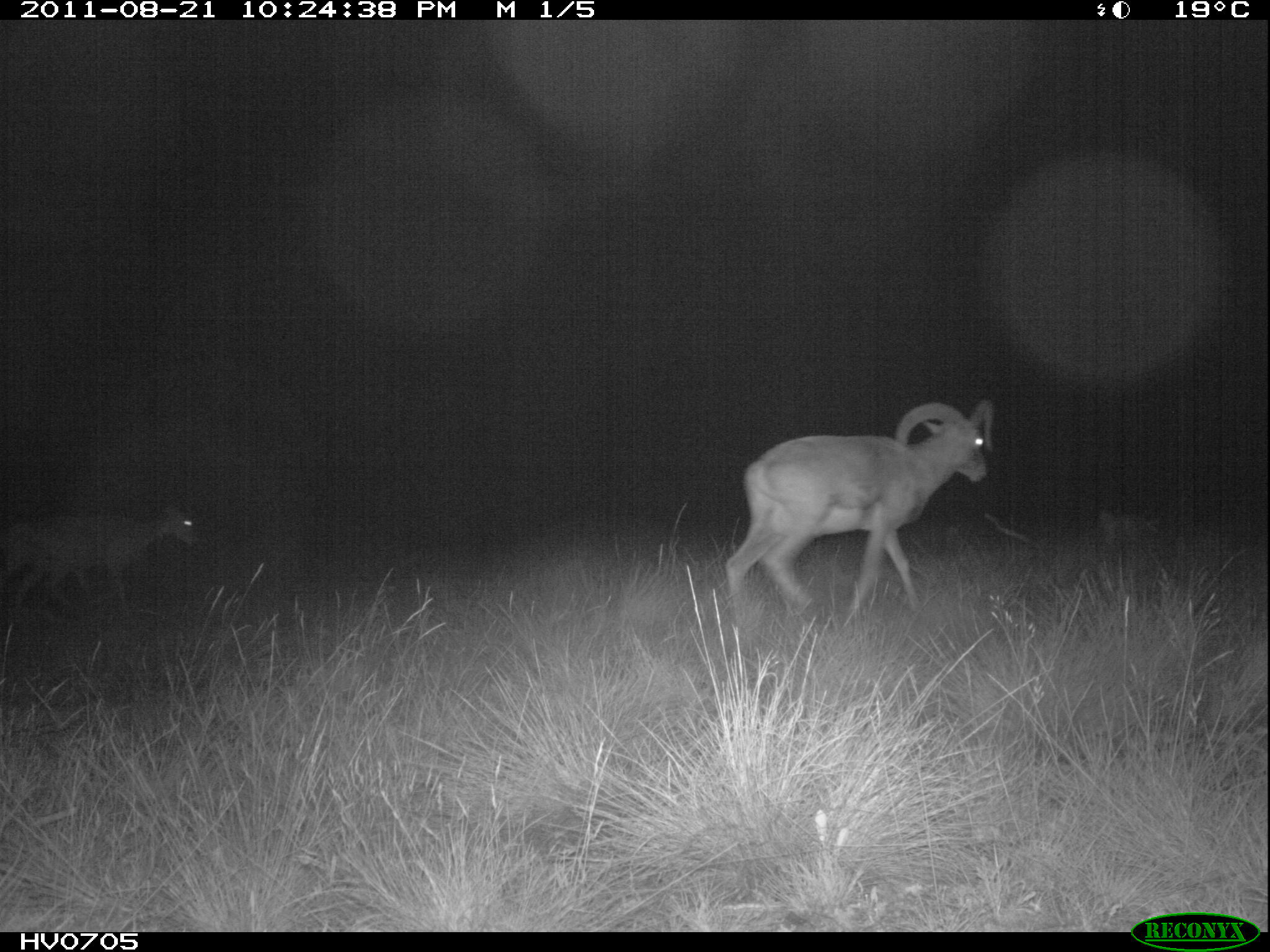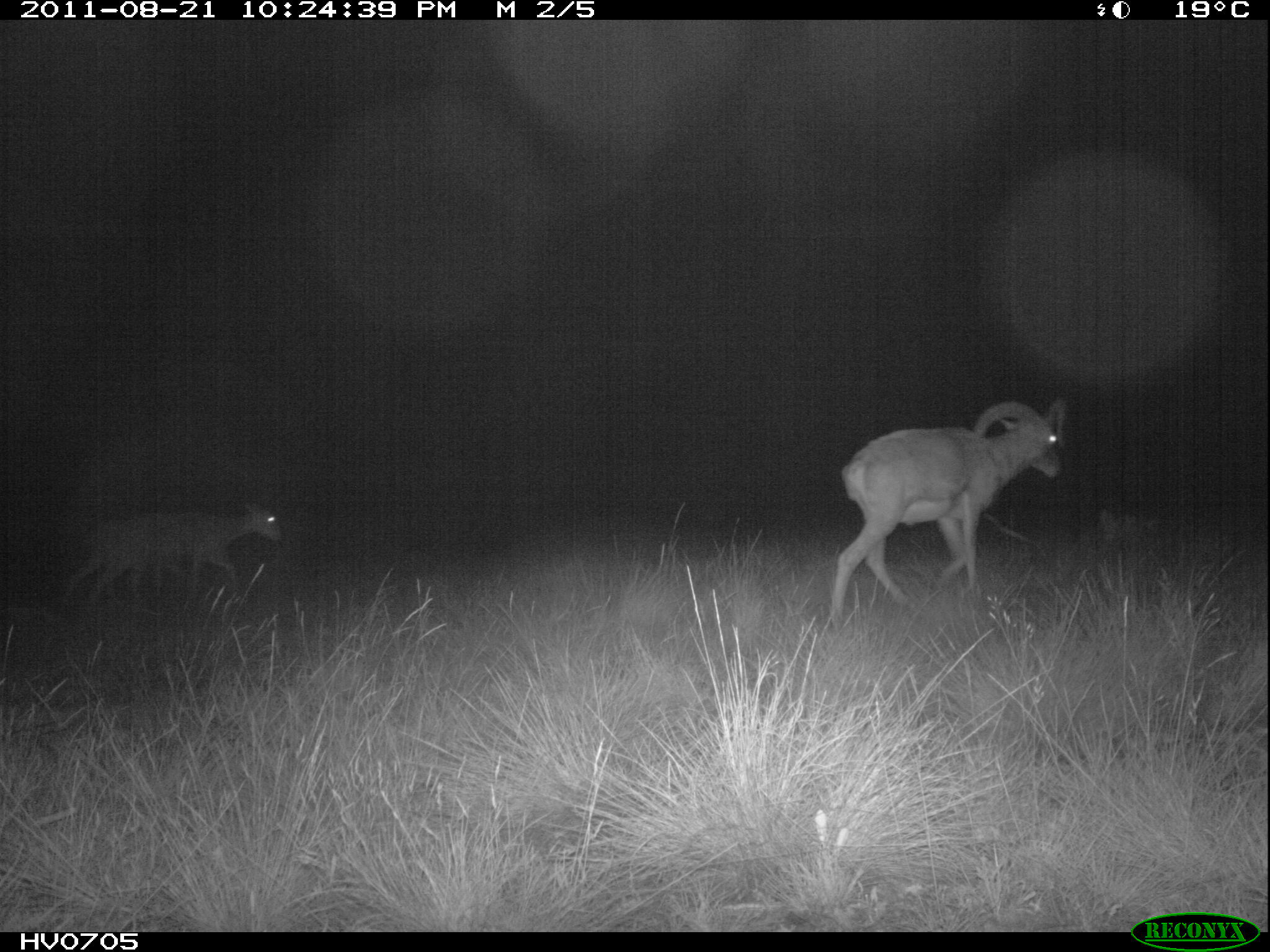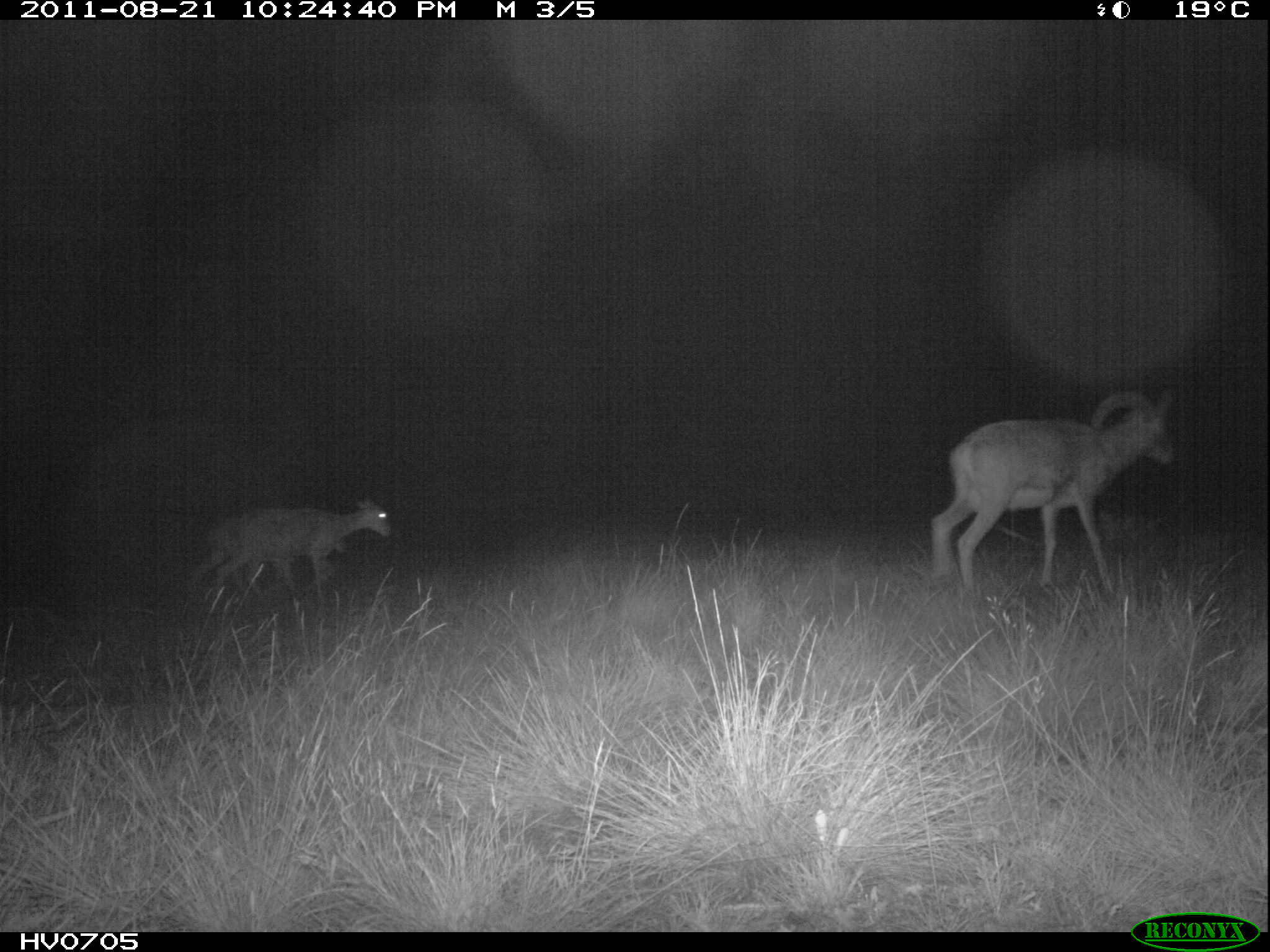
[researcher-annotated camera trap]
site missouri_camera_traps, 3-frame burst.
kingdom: Animalia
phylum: Chordata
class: Mammalia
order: Artiodactyla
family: Bovidae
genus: Ovis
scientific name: Ovis ammon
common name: mouflon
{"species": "mouflon (Ovis ammon)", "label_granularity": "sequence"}